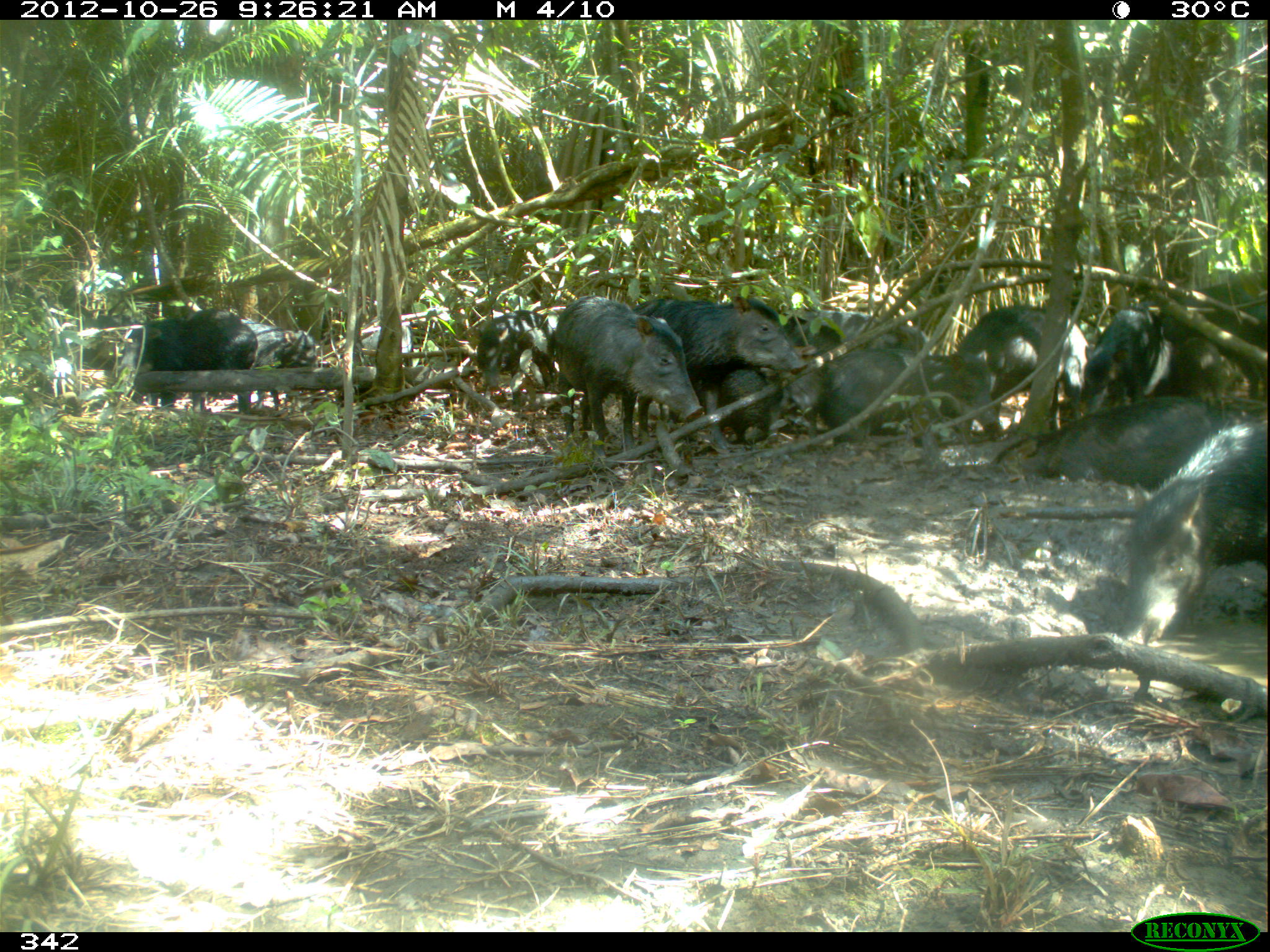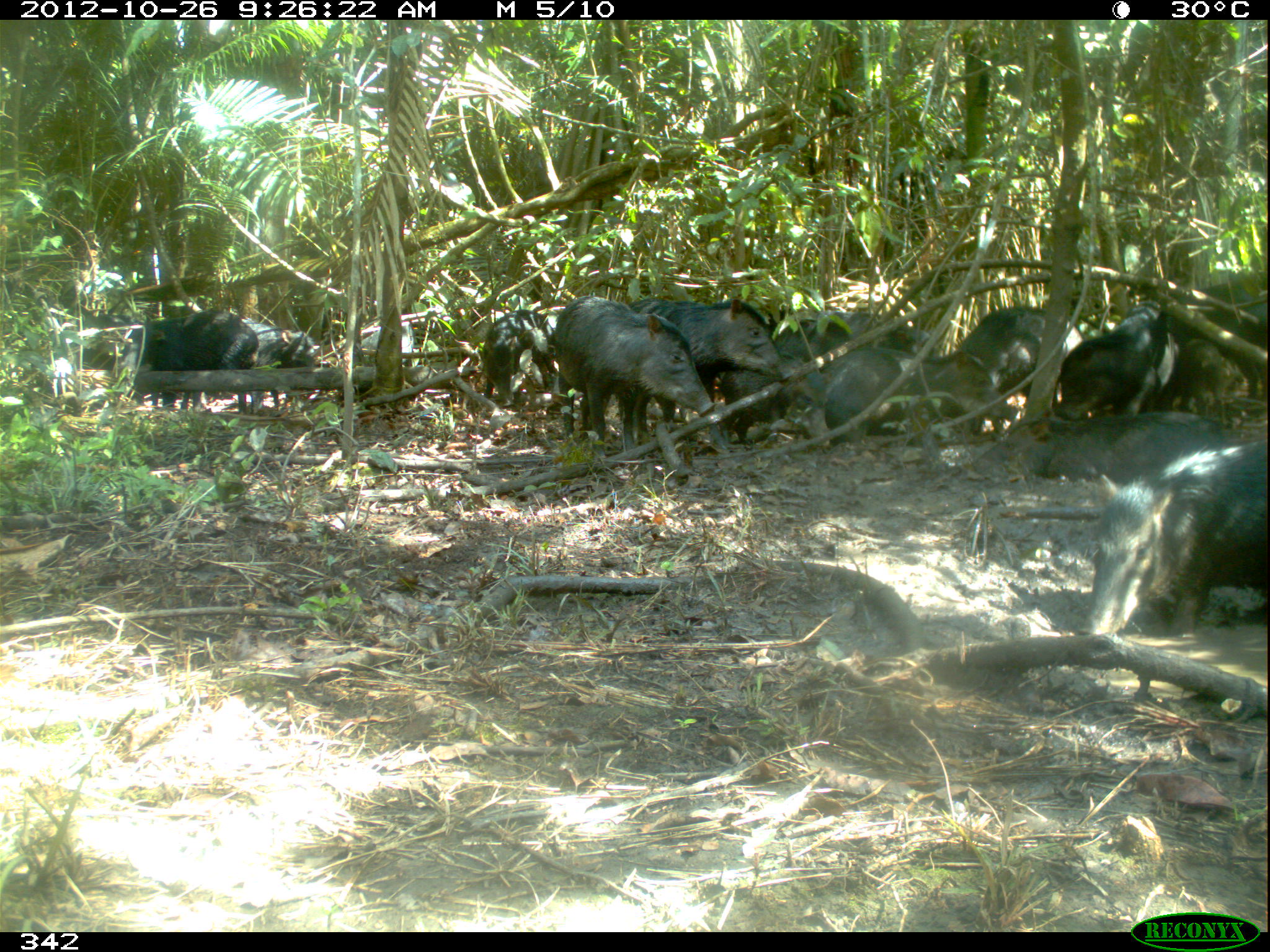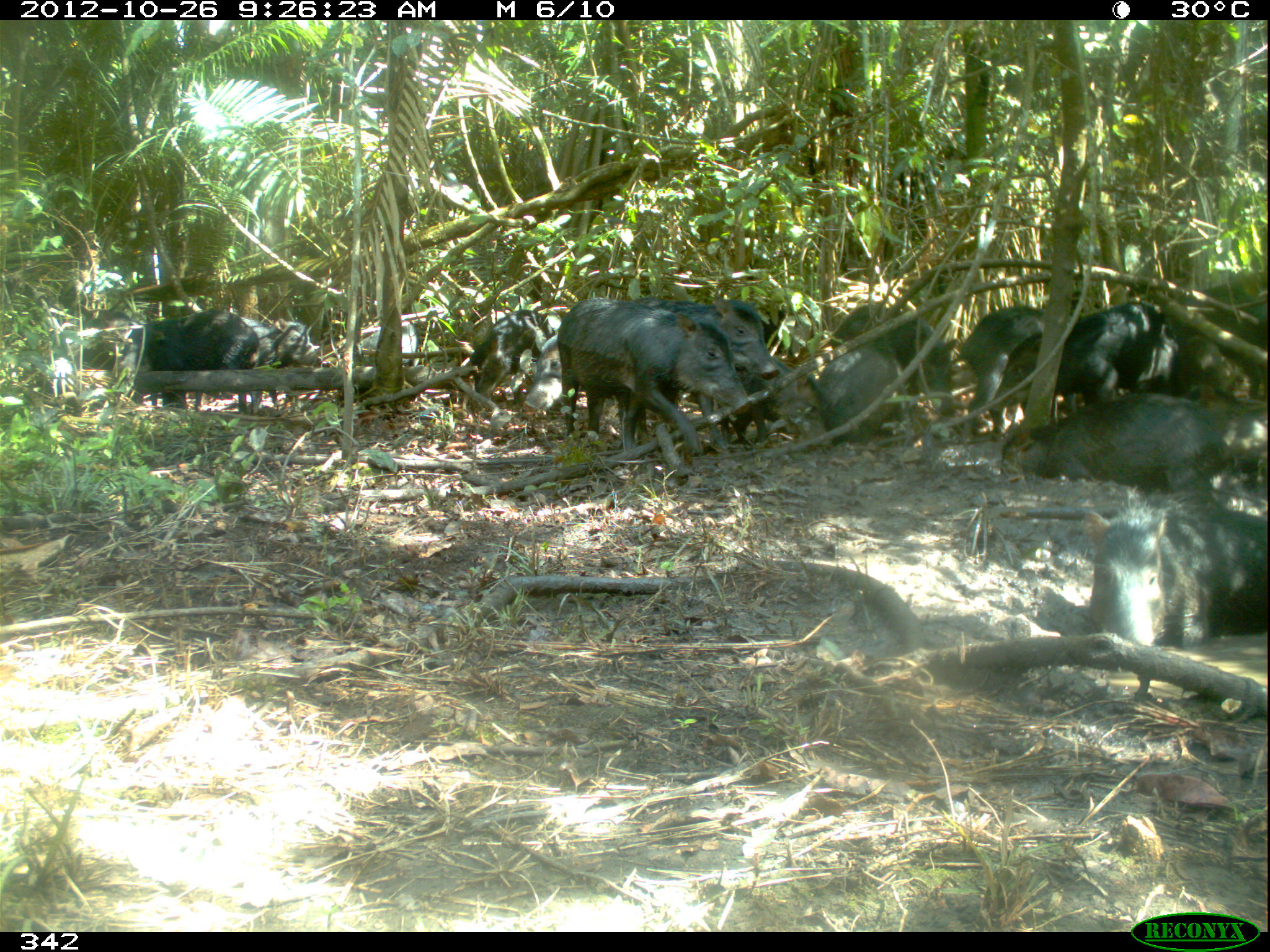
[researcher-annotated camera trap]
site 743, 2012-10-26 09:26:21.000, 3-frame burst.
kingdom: Animalia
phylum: Chordata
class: Mammalia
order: Artiodactyla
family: Tayassuidae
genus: Tayassu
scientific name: Tayassu pecari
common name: white-lipped peccary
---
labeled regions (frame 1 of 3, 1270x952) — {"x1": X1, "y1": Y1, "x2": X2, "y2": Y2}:
group: {"x1": 60, "y1": 297, "x2": 1267, "y2": 645}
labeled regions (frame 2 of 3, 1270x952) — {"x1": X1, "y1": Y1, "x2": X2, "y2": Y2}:
tayassu pecari: {"x1": 1077, "y1": 439, "x2": 1268, "y2": 637}; {"x1": 603, "y1": 297, "x2": 793, "y2": 452}; {"x1": 553, "y1": 296, "x2": 715, "y2": 463}; {"x1": 822, "y1": 347, "x2": 1022, "y2": 447}; {"x1": 977, "y1": 411, "x2": 1224, "y2": 488}; {"x1": 953, "y1": 303, "x2": 1083, "y2": 435}; {"x1": 1055, "y1": 300, "x2": 1179, "y2": 420}; {"x1": 122, "y1": 309, "x2": 259, "y2": 414}; {"x1": 180, "y1": 318, "x2": 316, "y2": 412}; {"x1": 1170, "y1": 278, "x2": 1268, "y2": 408}; {"x1": 719, "y1": 353, "x2": 831, "y2": 450}; {"x1": 482, "y1": 309, "x2": 560, "y2": 407}; {"x1": 810, "y1": 310, "x2": 935, "y2": 357}; {"x1": 775, "y1": 312, "x2": 852, "y2": 372}; {"x1": 1178, "y1": 337, "x2": 1229, "y2": 427}; {"x1": 766, "y1": 307, "x2": 809, "y2": 333}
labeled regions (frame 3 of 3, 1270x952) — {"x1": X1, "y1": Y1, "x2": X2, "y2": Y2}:
tayassu pecari: {"x1": 557, "y1": 297, "x2": 752, "y2": 462}; {"x1": 1085, "y1": 486, "x2": 1270, "y2": 650}; {"x1": 999, "y1": 390, "x2": 1270, "y2": 497}; {"x1": 989, "y1": 294, "x2": 1181, "y2": 441}; {"x1": 614, "y1": 294, "x2": 776, "y2": 458}; {"x1": 520, "y1": 324, "x2": 692, "y2": 429}; {"x1": 956, "y1": 302, "x2": 1085, "y2": 436}; {"x1": 822, "y1": 298, "x2": 964, "y2": 418}; {"x1": 136, "y1": 312, "x2": 261, "y2": 416}; {"x1": 194, "y1": 313, "x2": 317, "y2": 416}; {"x1": 451, "y1": 305, "x2": 571, "y2": 410}; {"x1": 701, "y1": 353, "x2": 835, "y2": 447}; {"x1": 821, "y1": 349, "x2": 918, "y2": 443}; {"x1": 1170, "y1": 333, "x2": 1262, "y2": 407}; {"x1": 359, "y1": 323, "x2": 418, "y2": 367}